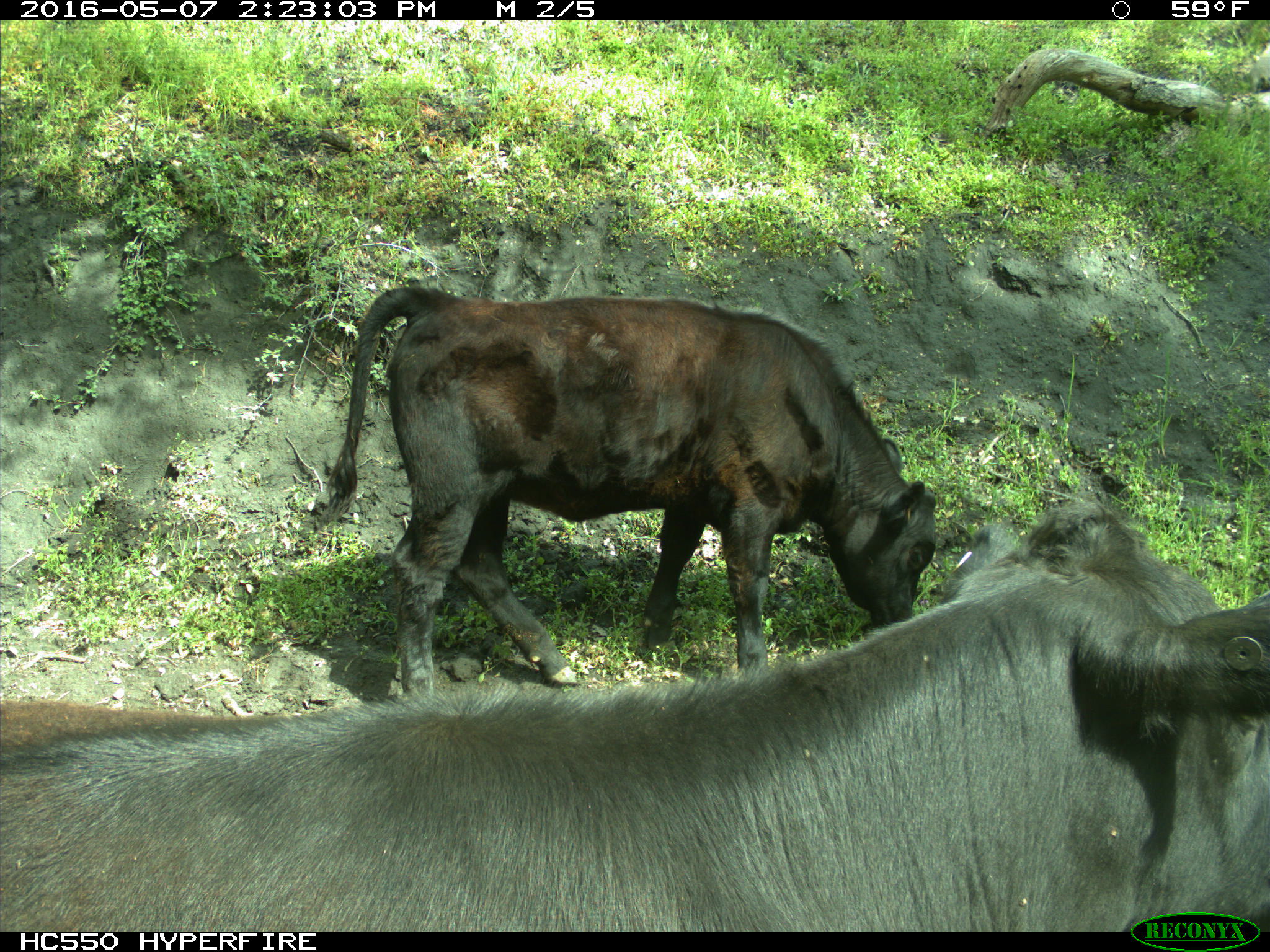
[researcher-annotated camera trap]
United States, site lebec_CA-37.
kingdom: Animalia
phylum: Chordata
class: Mammalia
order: Artiodactyla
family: Bovidae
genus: Bos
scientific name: Bos taurus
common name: domestic cow